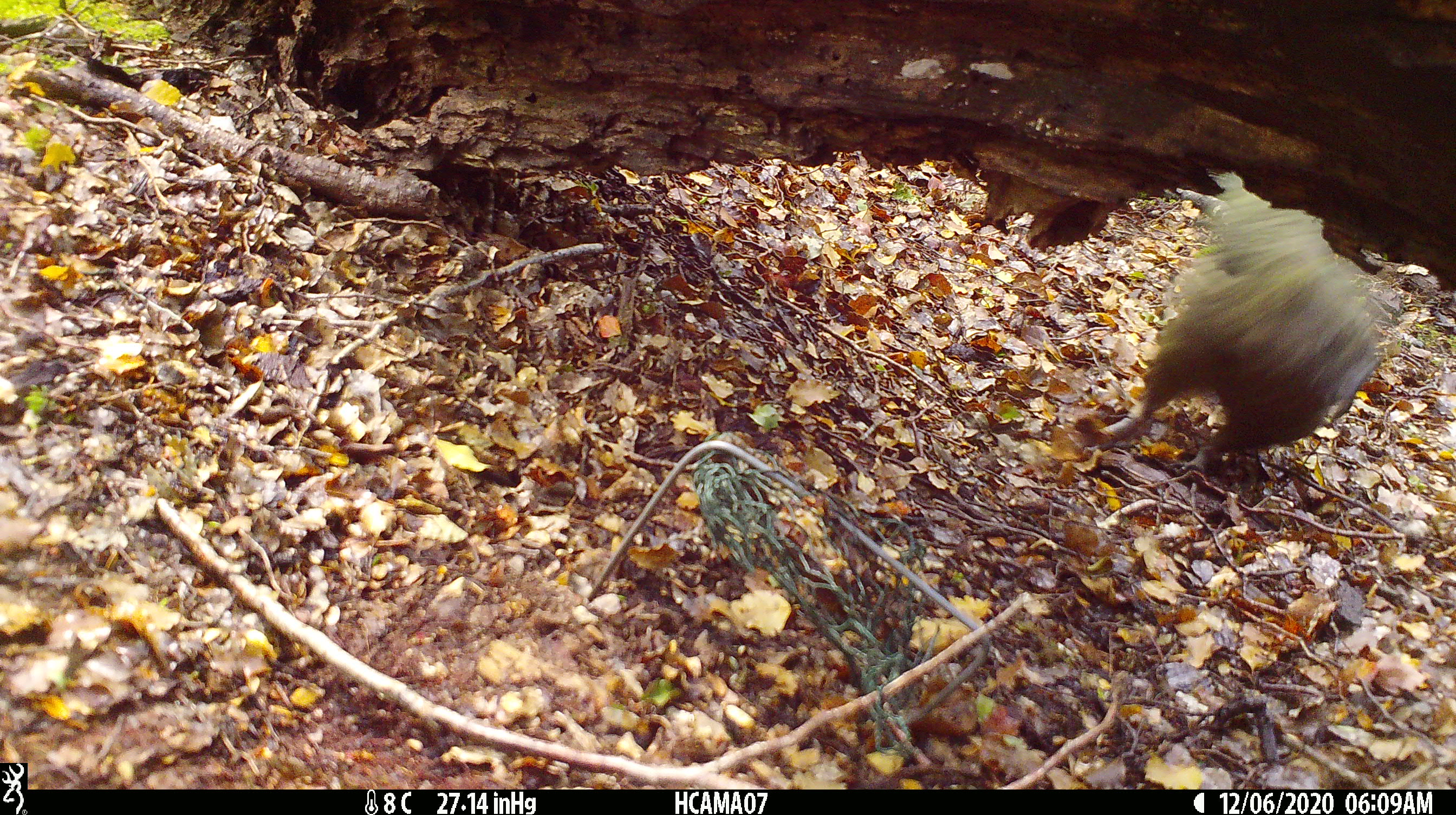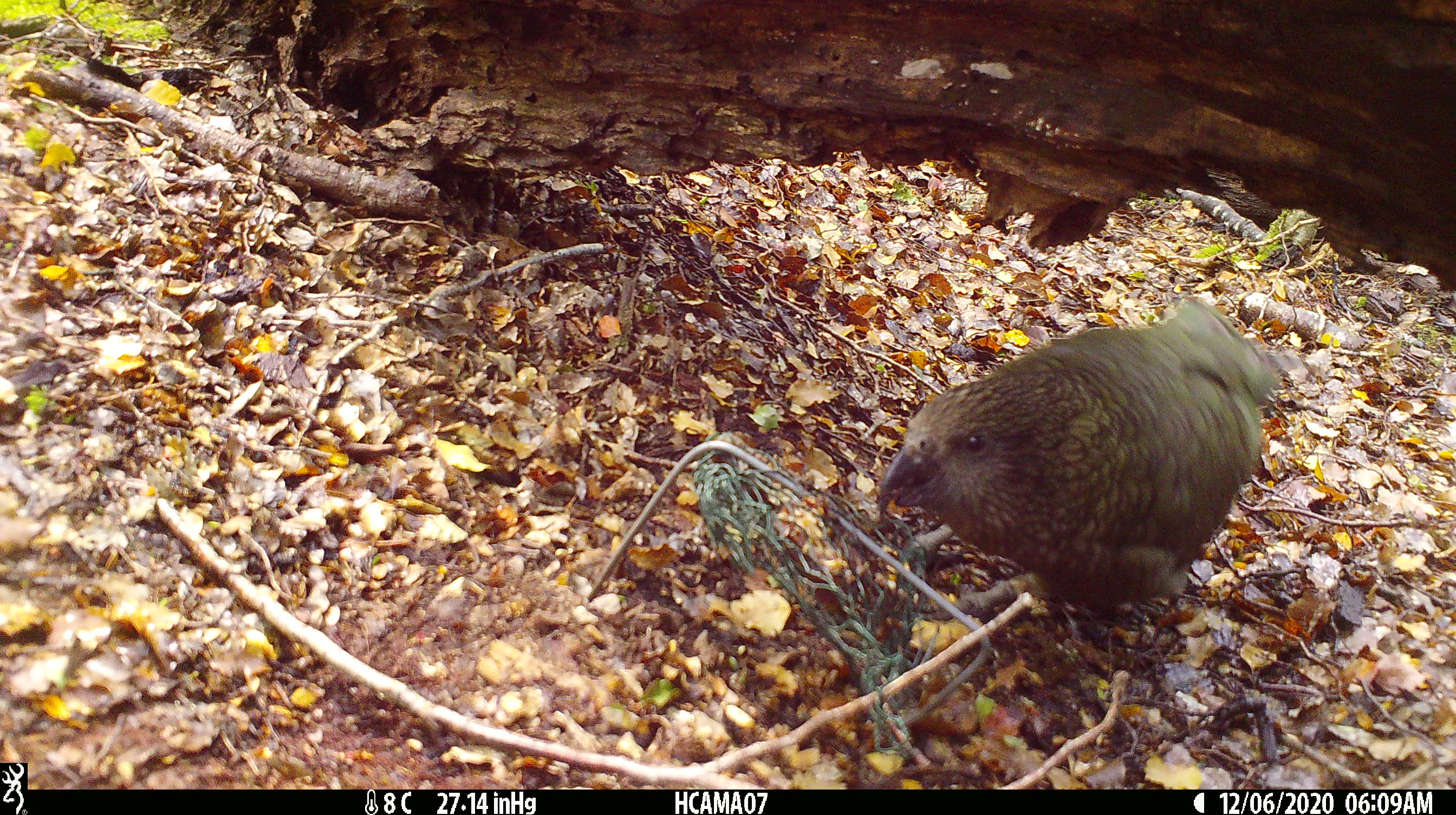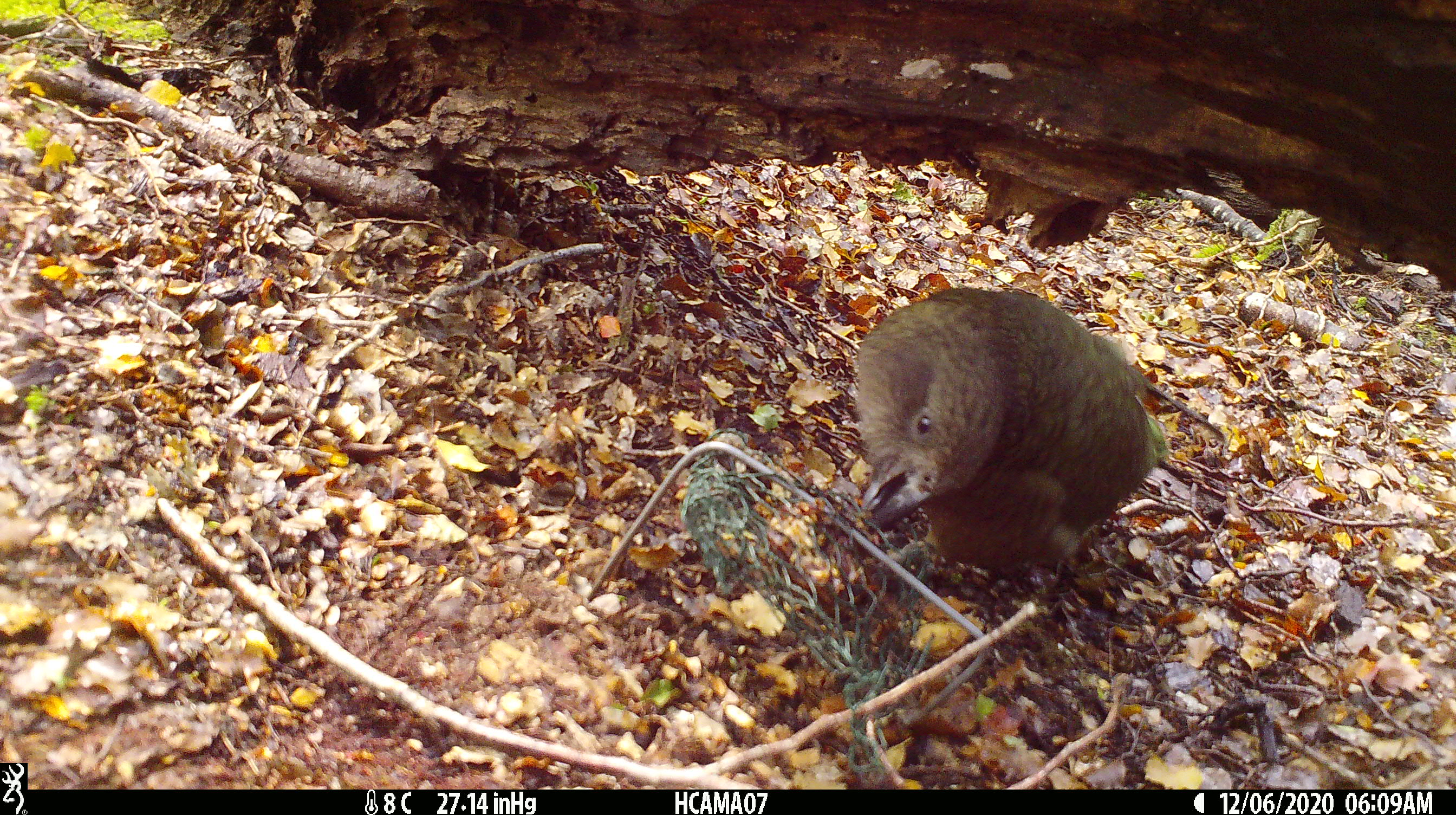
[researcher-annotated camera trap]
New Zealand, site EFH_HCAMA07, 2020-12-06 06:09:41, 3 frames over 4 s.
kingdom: Animalia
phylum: Chordata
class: Aves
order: Psittaciformes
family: Strigopidae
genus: Nestor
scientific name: Nestor notabilis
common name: kea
Kea (Nestor notabilis).